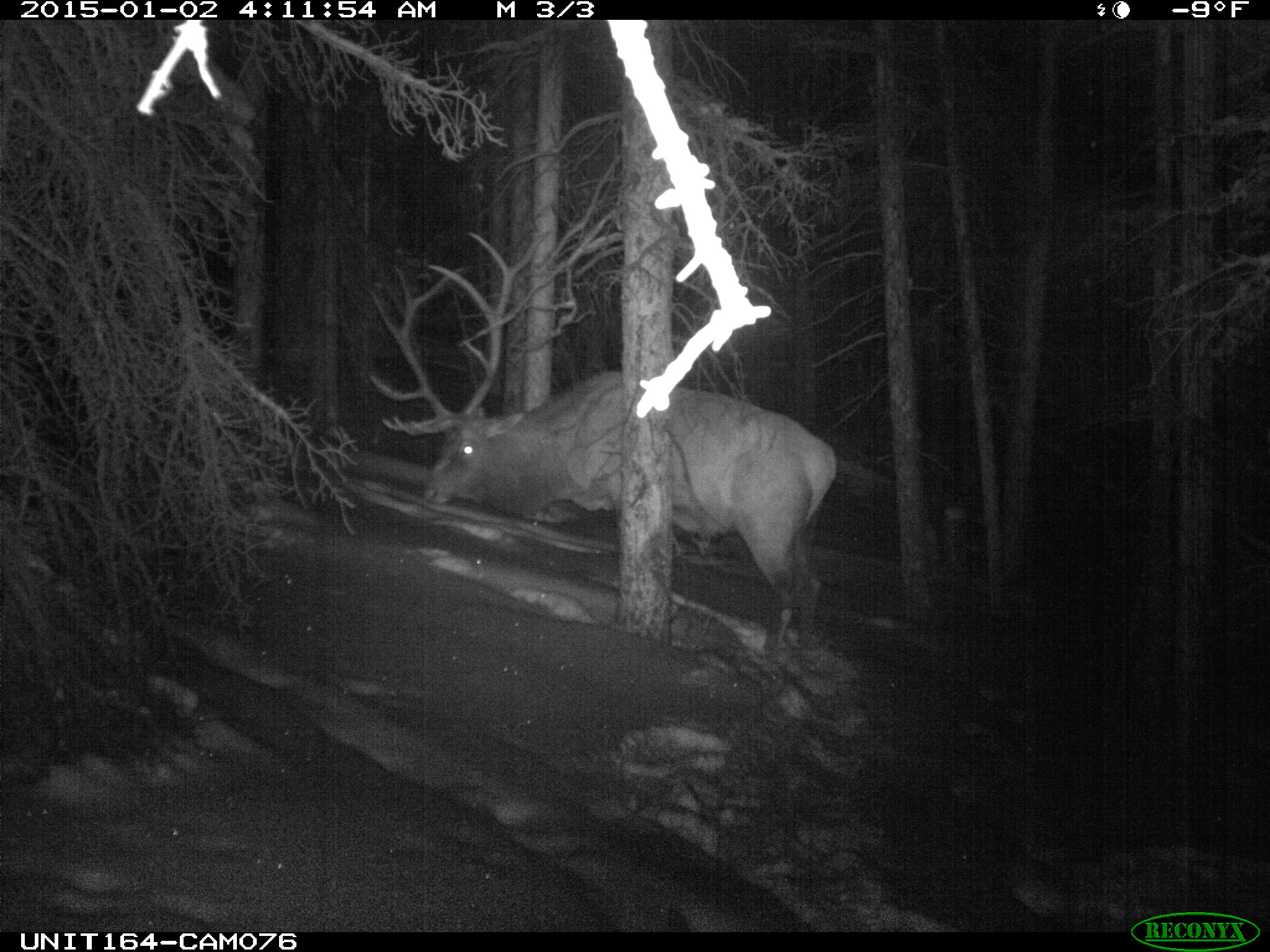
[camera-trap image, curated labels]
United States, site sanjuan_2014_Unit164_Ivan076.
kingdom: Animalia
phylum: Chordata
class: Mammalia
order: Artiodactyla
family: Cervidae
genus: Cervus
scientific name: Cervus elaphus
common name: red deer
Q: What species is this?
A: Cervus elaphus (red deer).